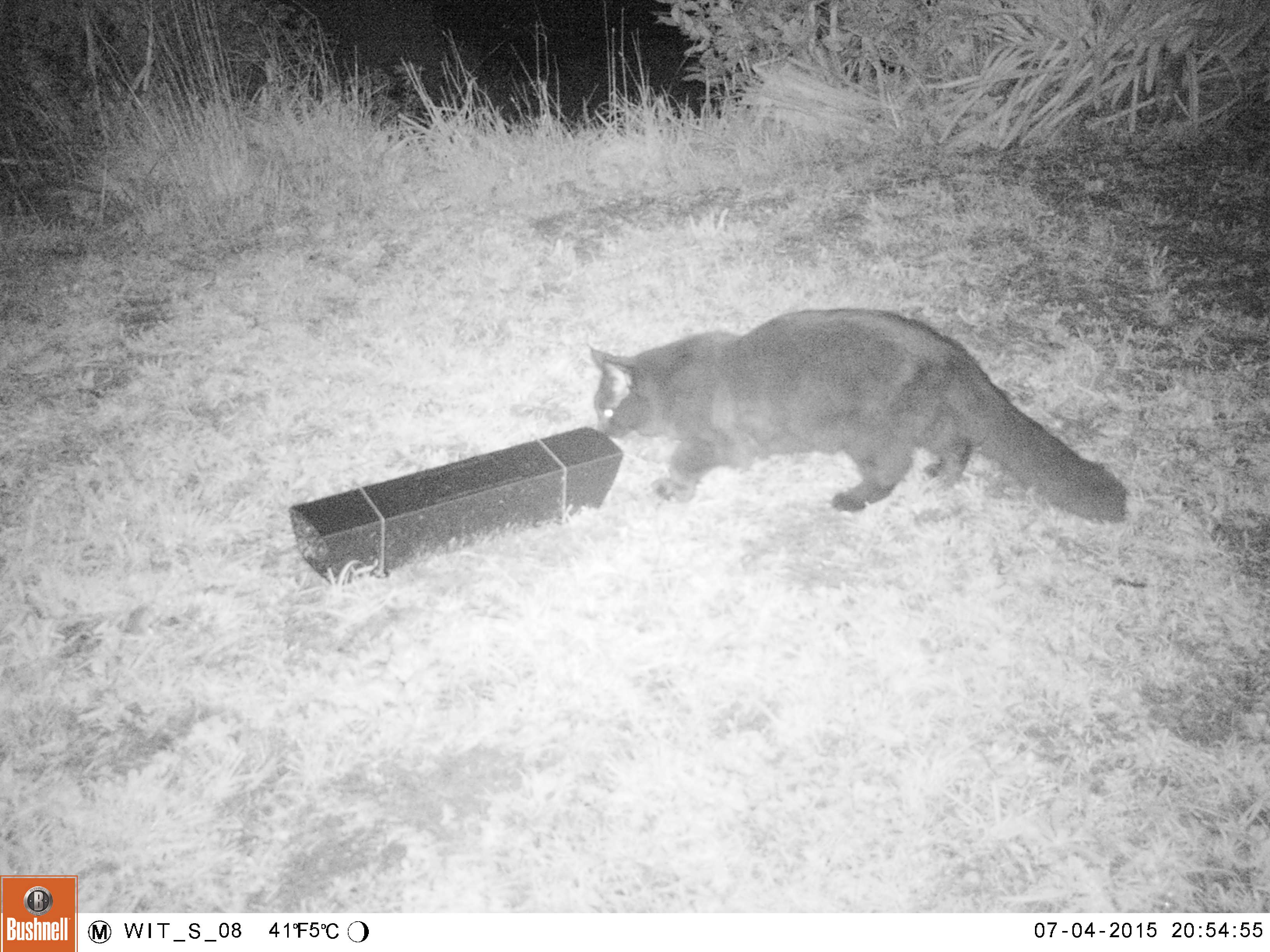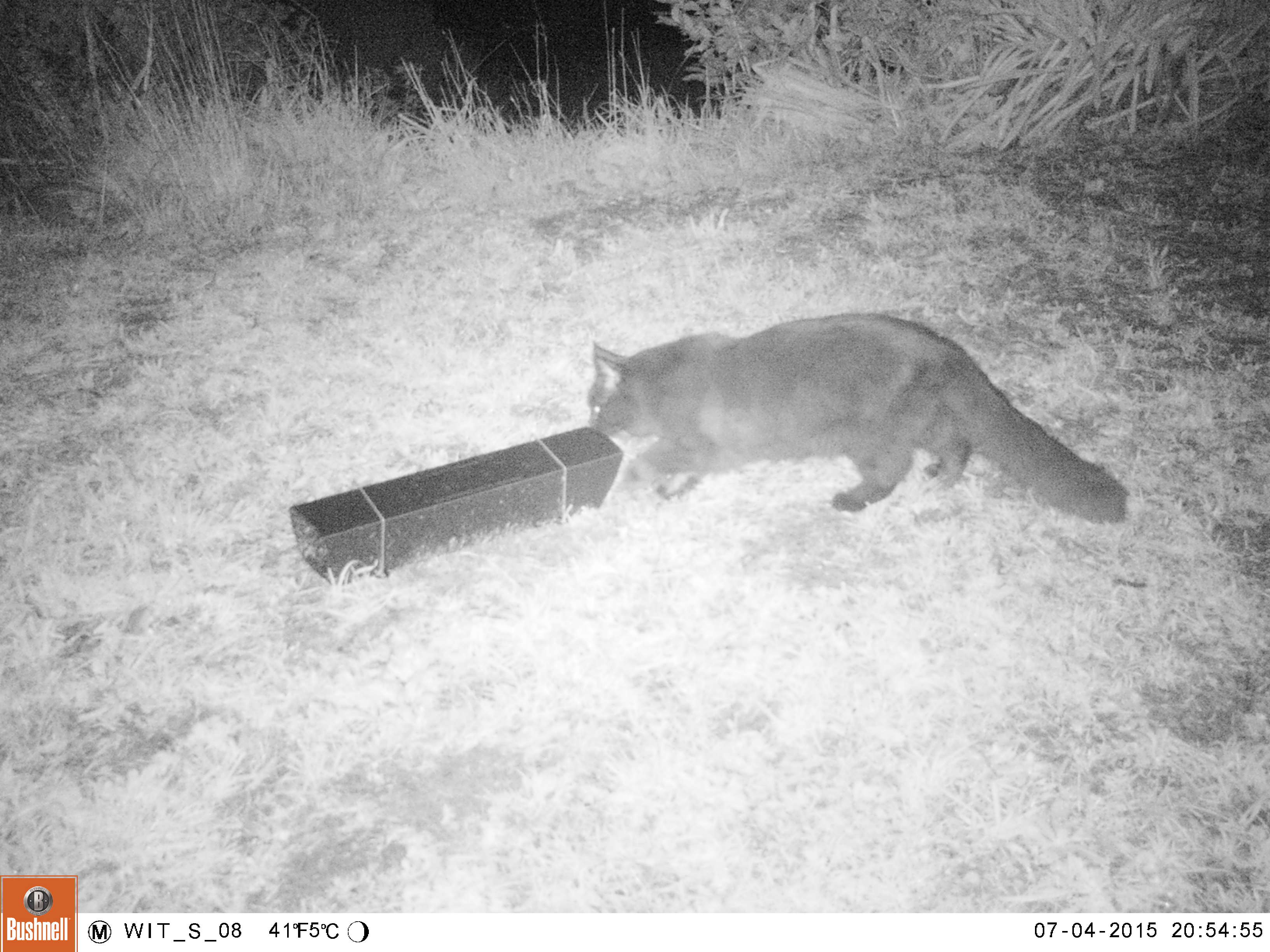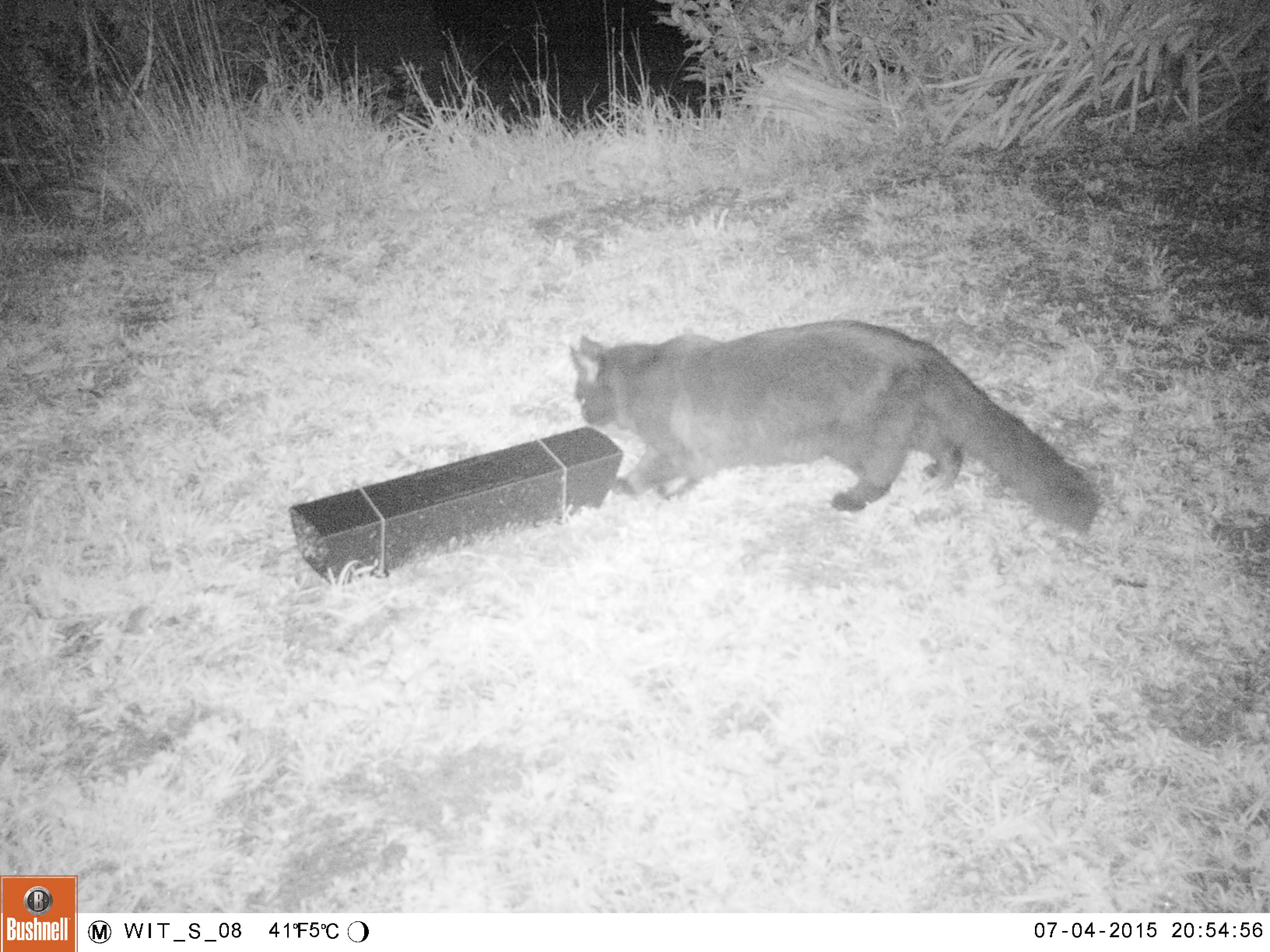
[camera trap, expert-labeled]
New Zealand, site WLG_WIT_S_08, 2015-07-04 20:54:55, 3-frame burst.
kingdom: Animalia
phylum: Chordata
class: Mammalia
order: Carnivora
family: Felidae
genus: Felis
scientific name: Felis catus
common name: domestic cat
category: cat